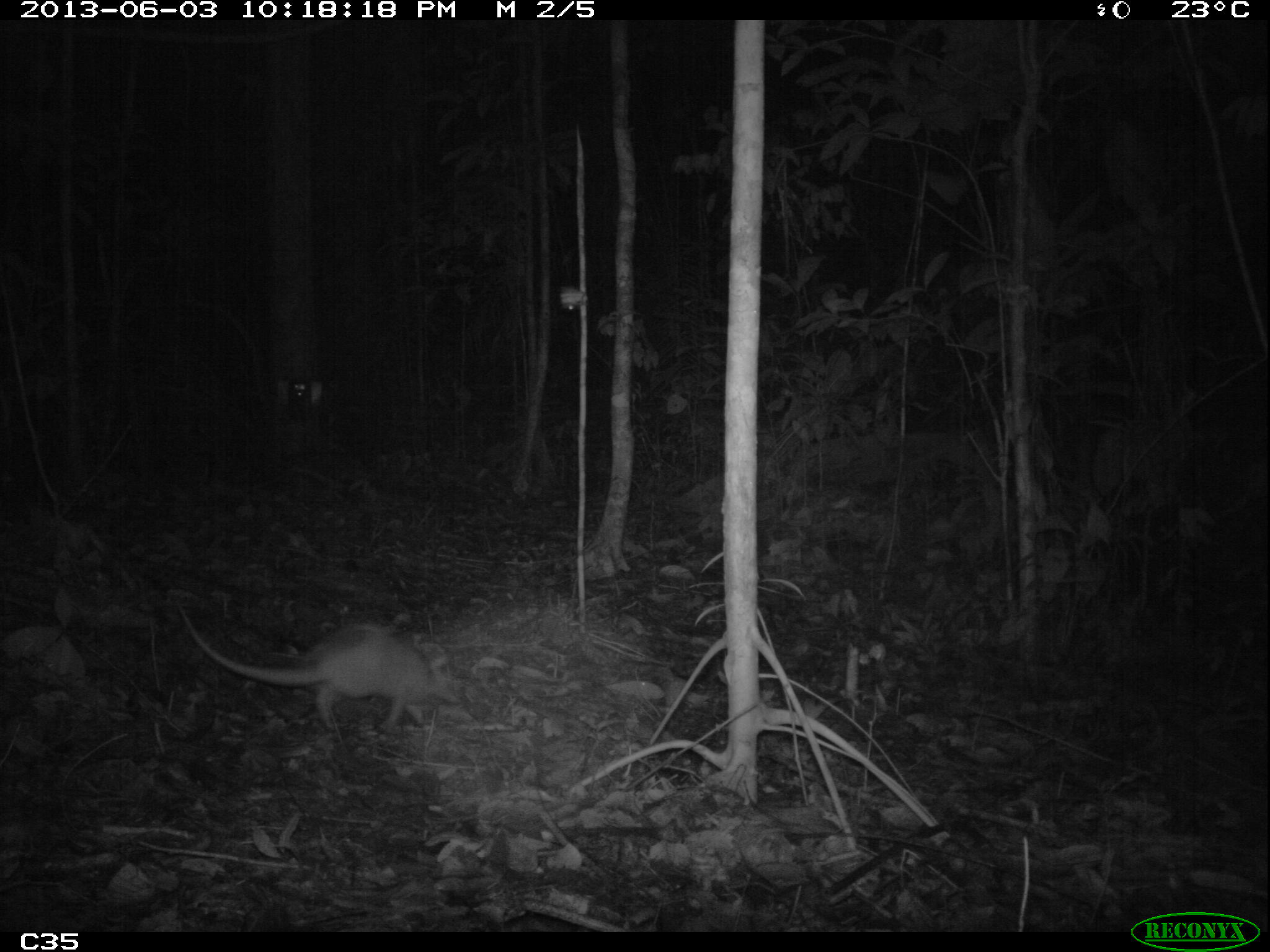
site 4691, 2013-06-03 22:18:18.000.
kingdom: Animalia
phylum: Chordata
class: Mammalia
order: Cingulata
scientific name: Cingulata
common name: armadillo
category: unknown armadillo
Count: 1.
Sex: female.